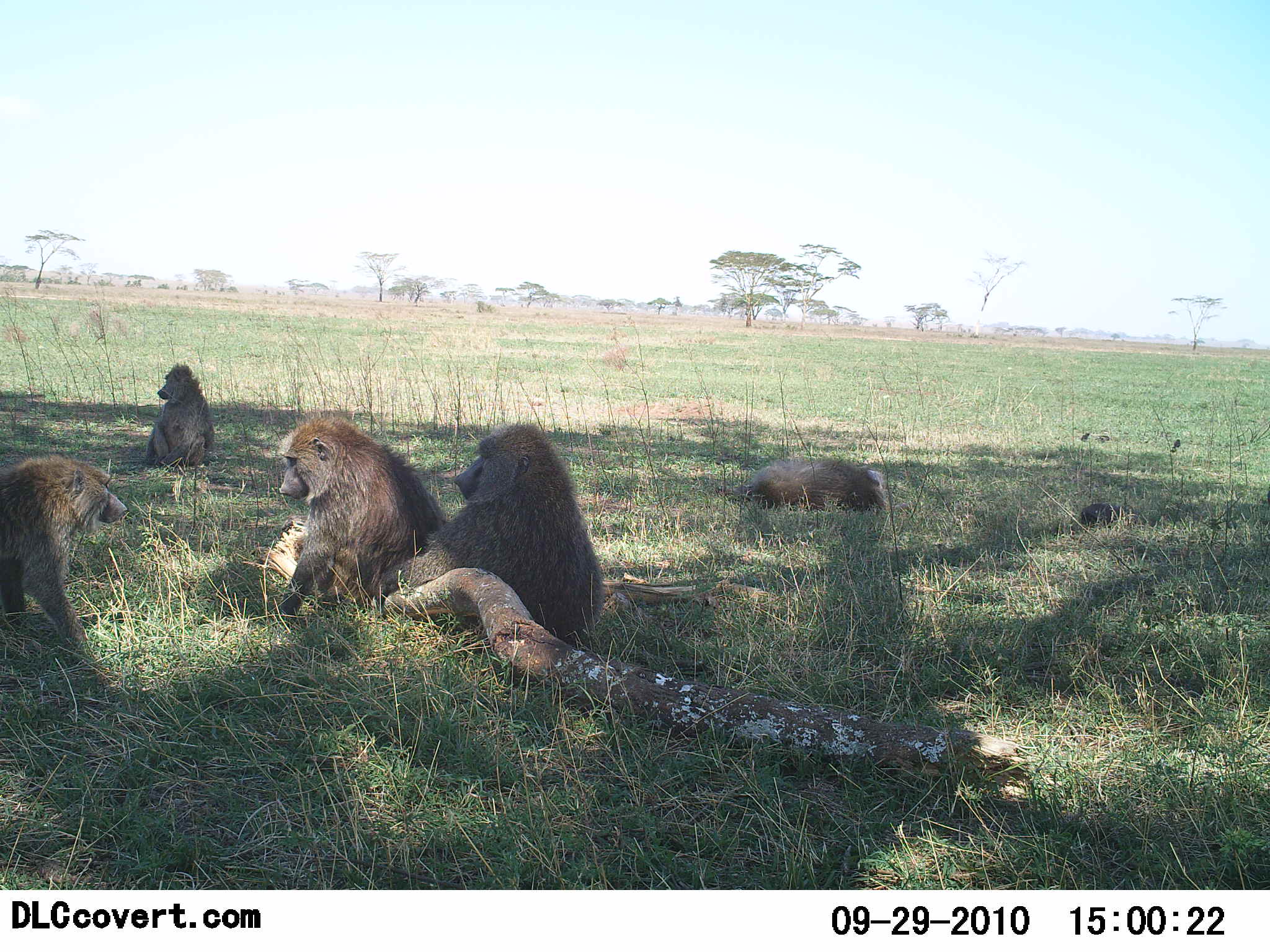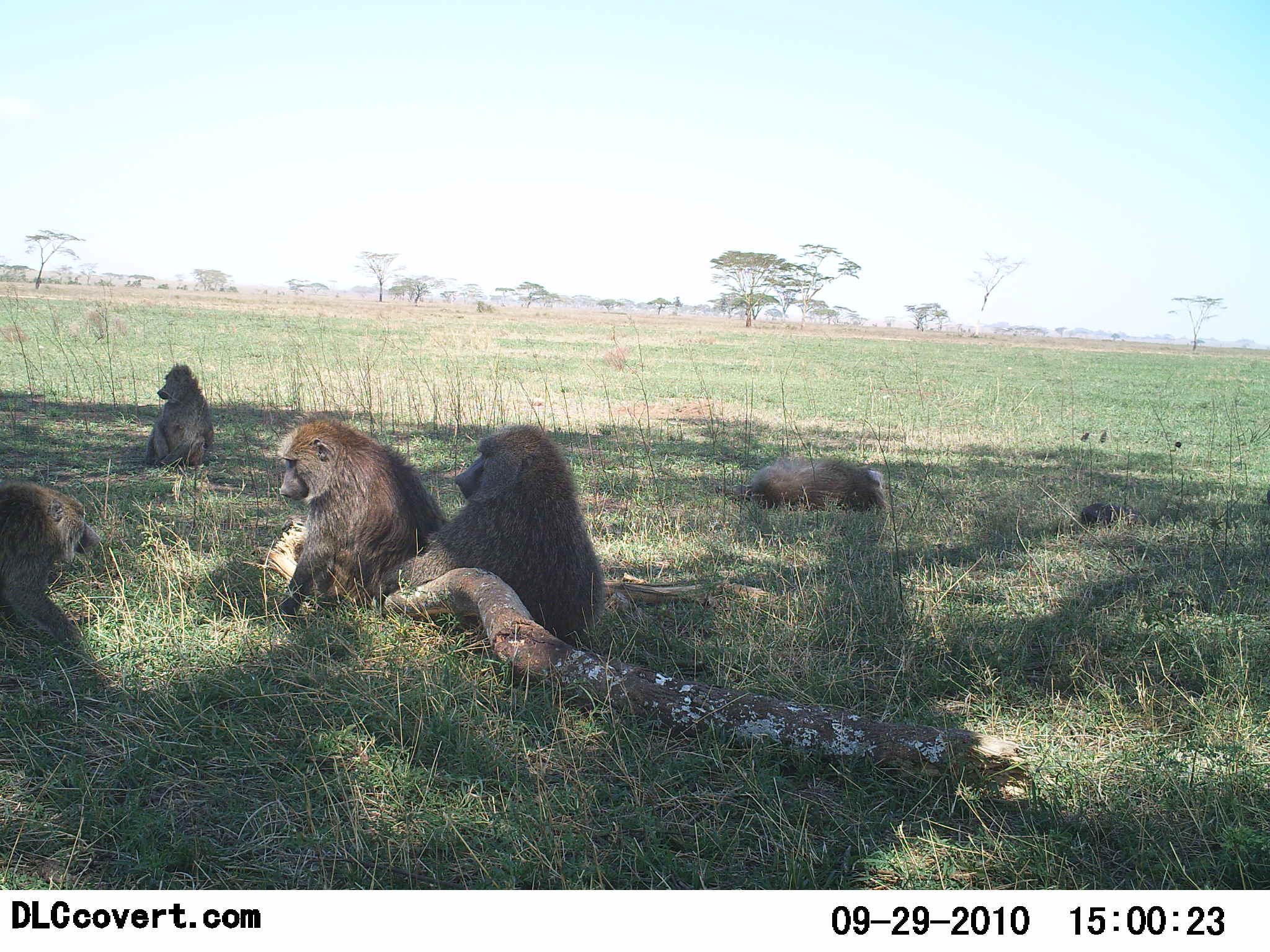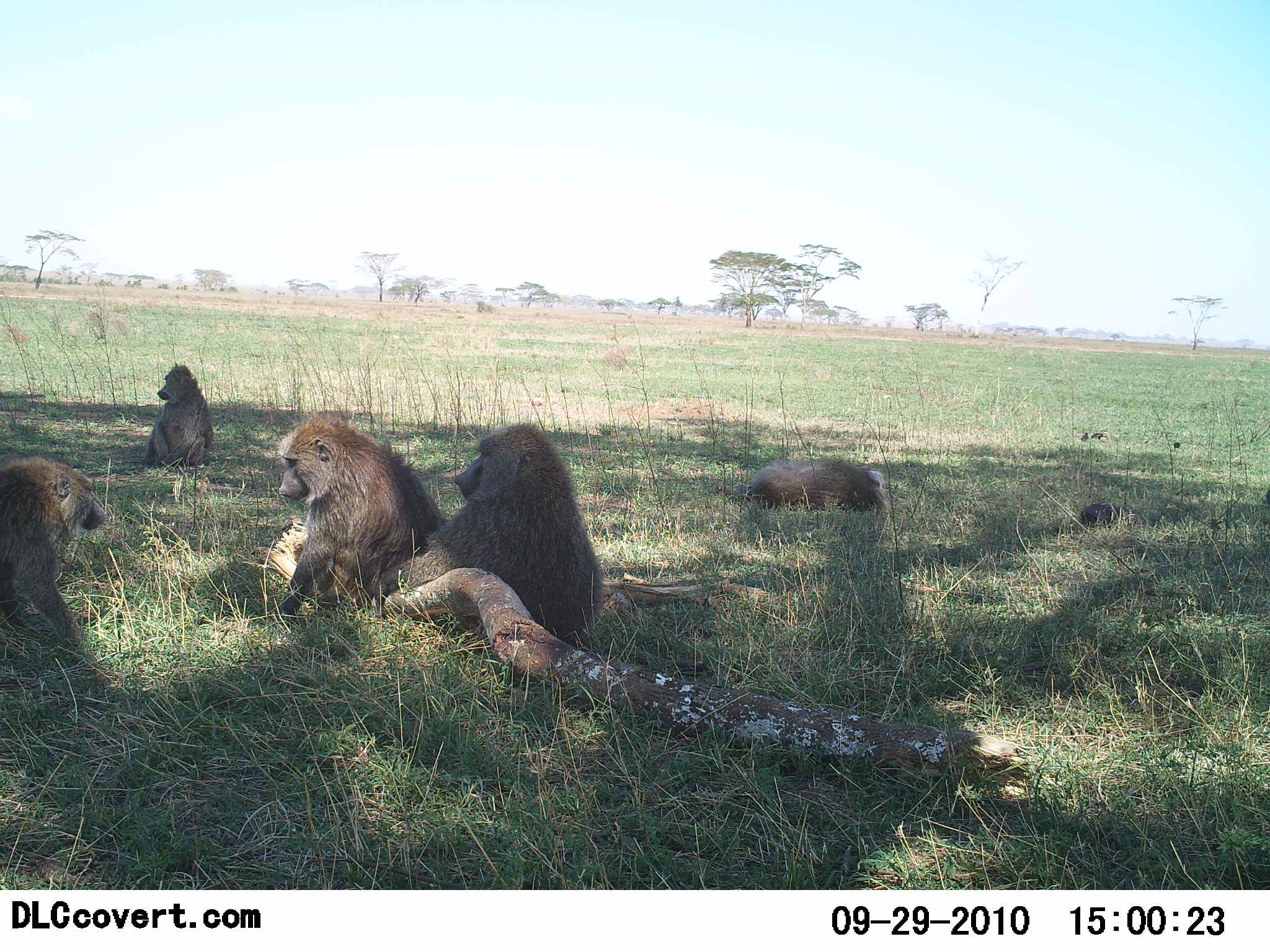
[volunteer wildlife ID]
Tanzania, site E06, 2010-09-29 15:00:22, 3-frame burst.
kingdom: Animalia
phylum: Chordata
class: Mammalia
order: Primates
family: Cercopithecidae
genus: Papio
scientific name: Papio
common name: baboon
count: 5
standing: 0%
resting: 100%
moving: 7%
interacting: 33%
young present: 0%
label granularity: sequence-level